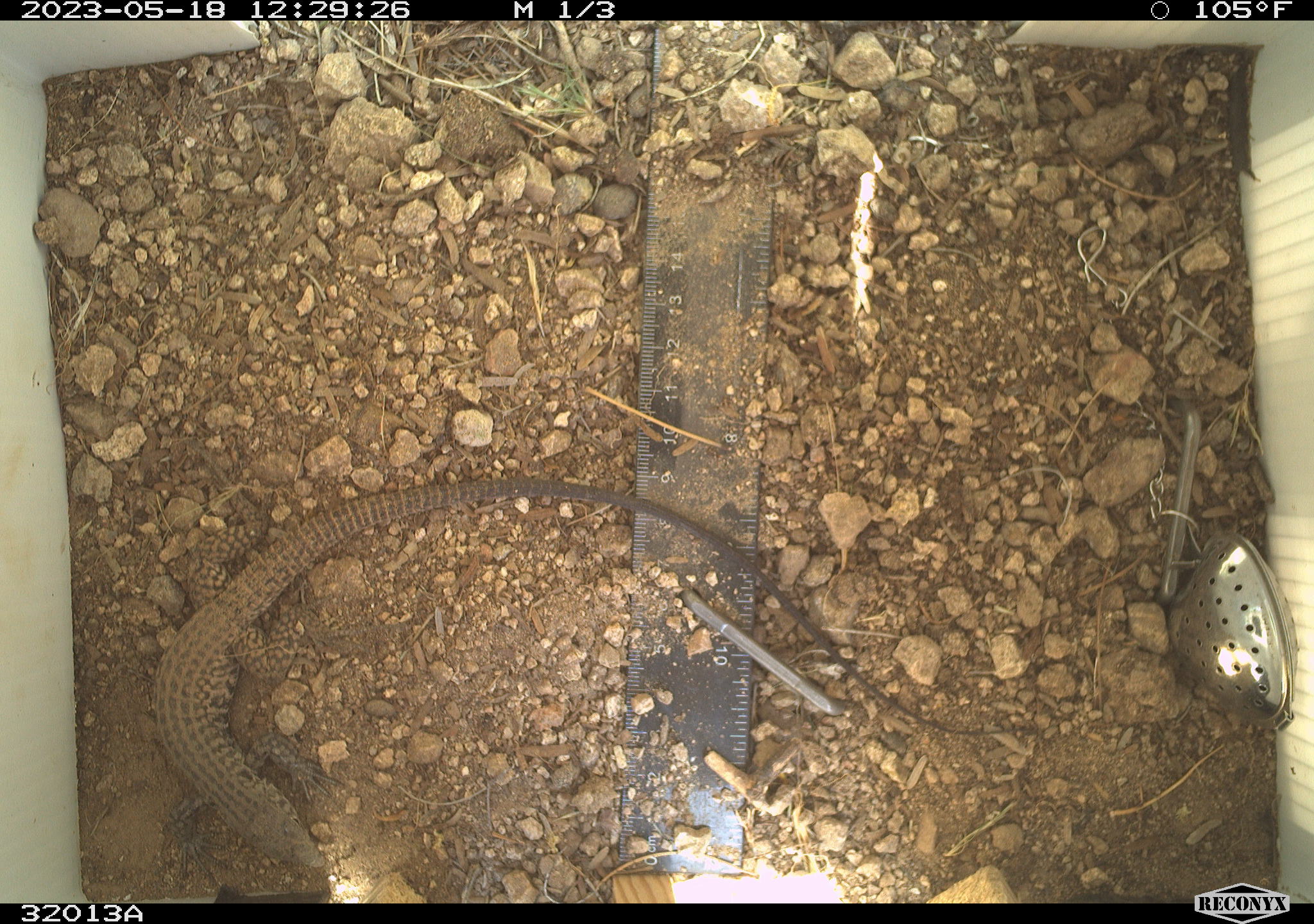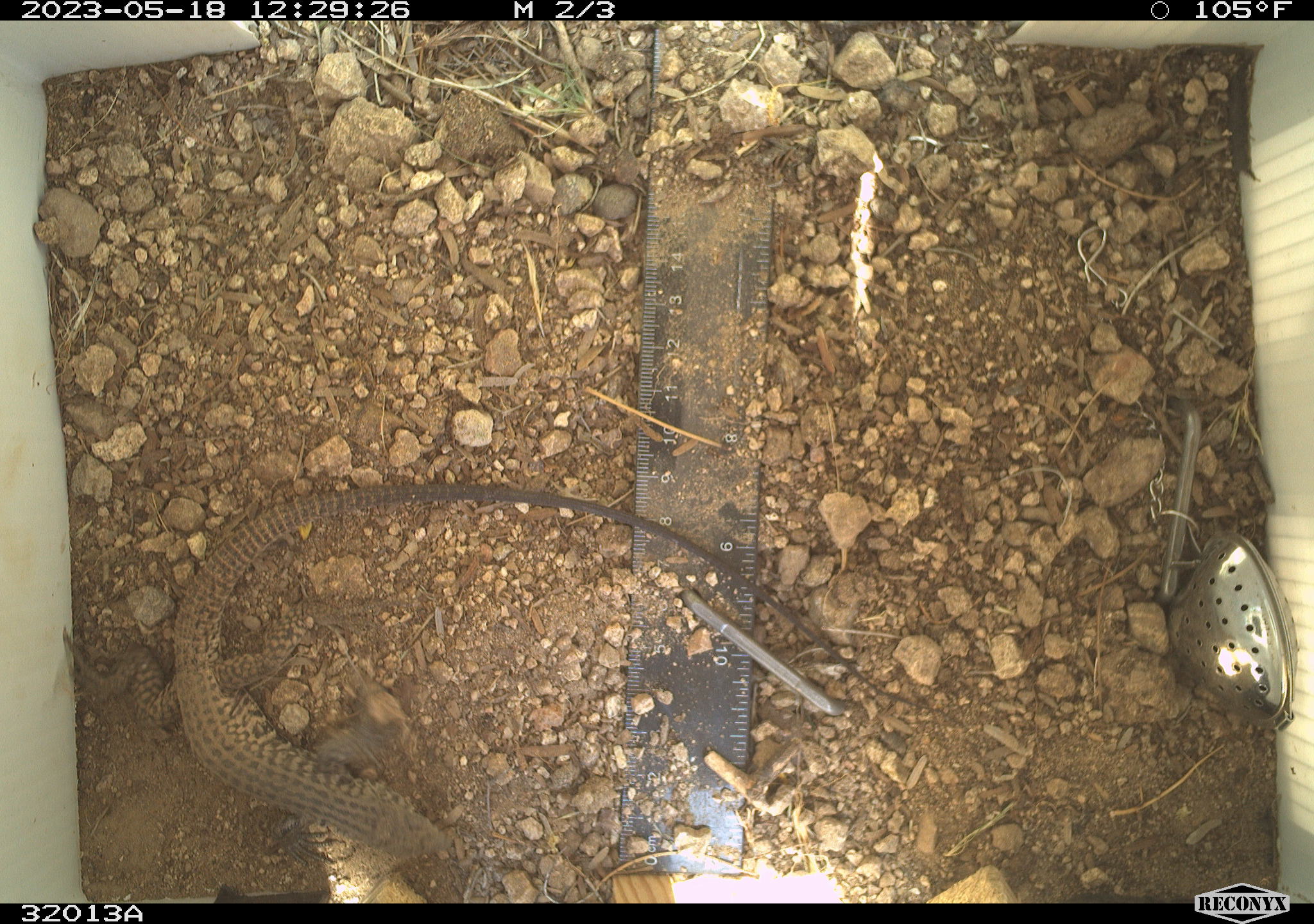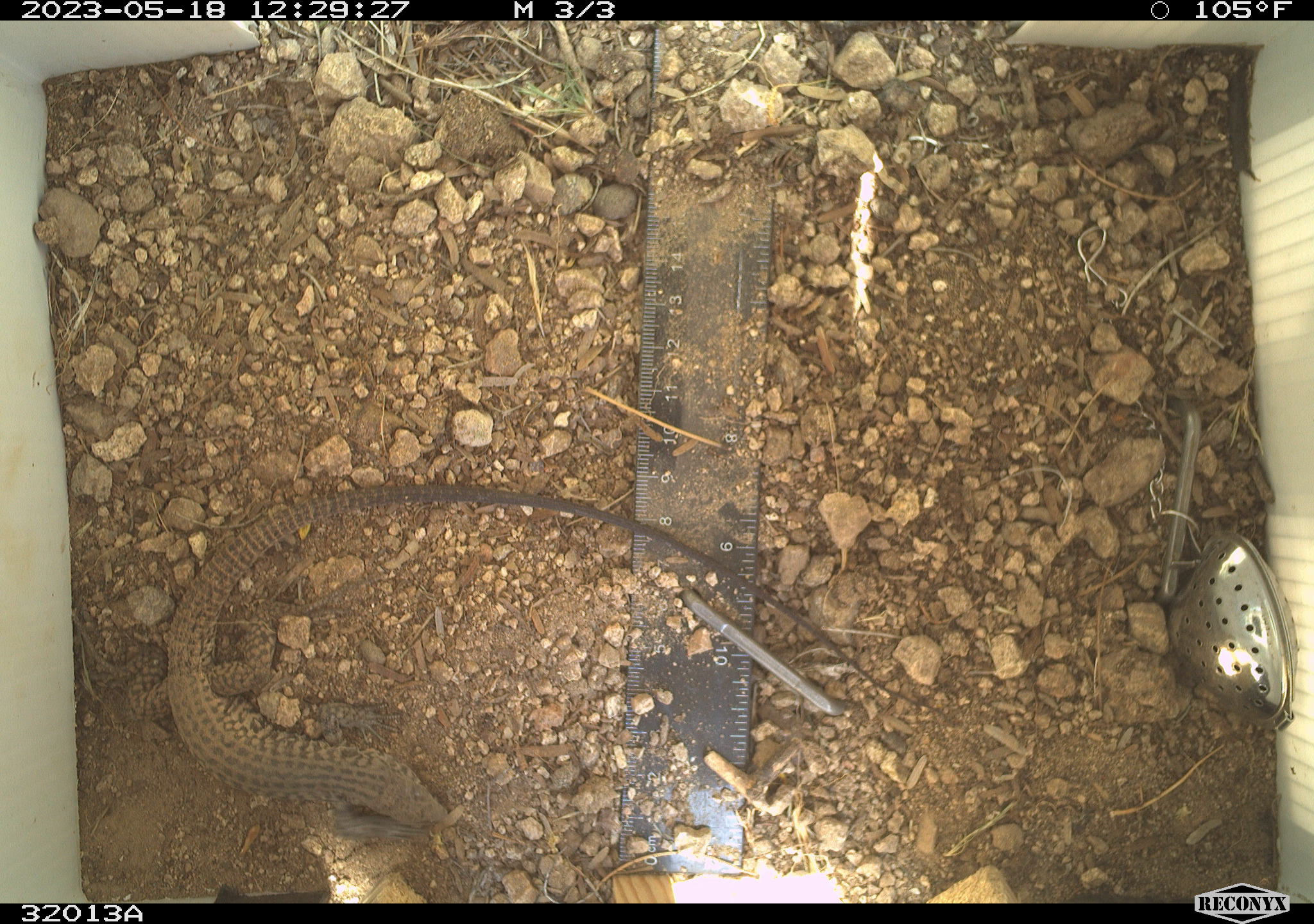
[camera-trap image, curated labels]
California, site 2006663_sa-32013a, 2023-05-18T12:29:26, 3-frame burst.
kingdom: Animalia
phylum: Chordata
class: Reptilia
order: Squamata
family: Teiidae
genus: Aspidoscelis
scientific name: Aspidoscelis tigris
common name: western whiptail